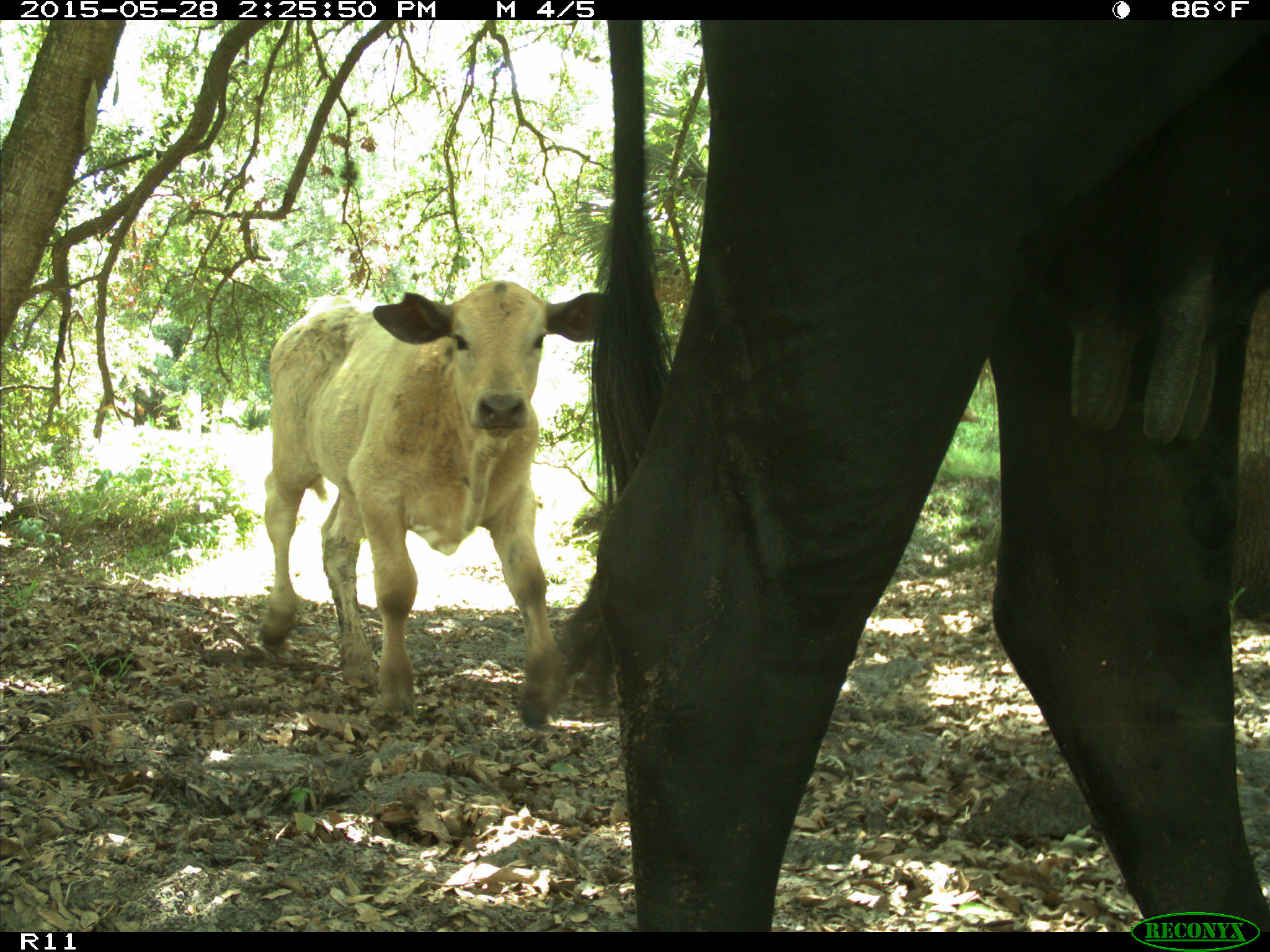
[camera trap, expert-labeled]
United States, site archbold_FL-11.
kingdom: Animalia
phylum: Chordata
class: Mammalia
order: Artiodactyla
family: Bovidae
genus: Bos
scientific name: Bos taurus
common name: domestic cow